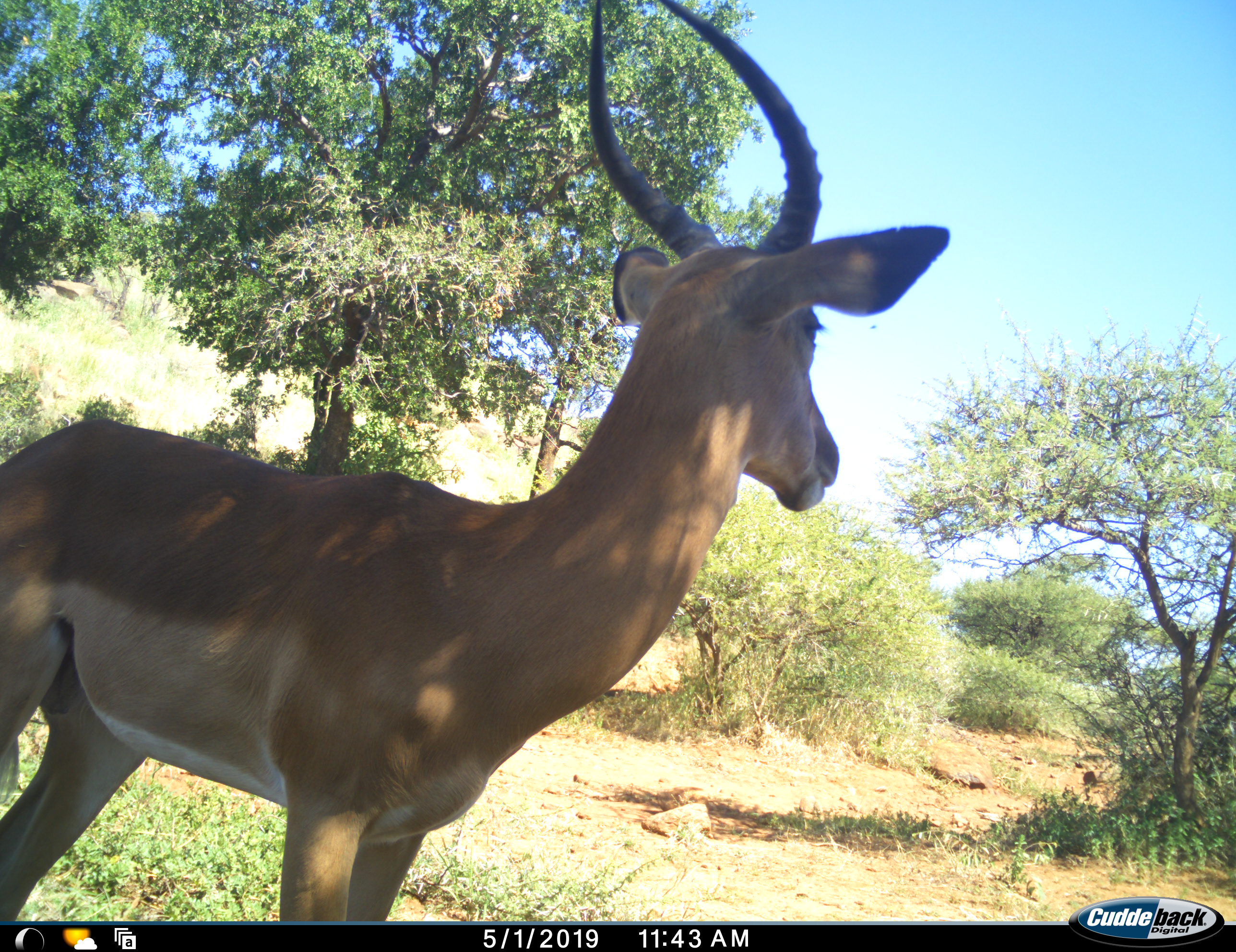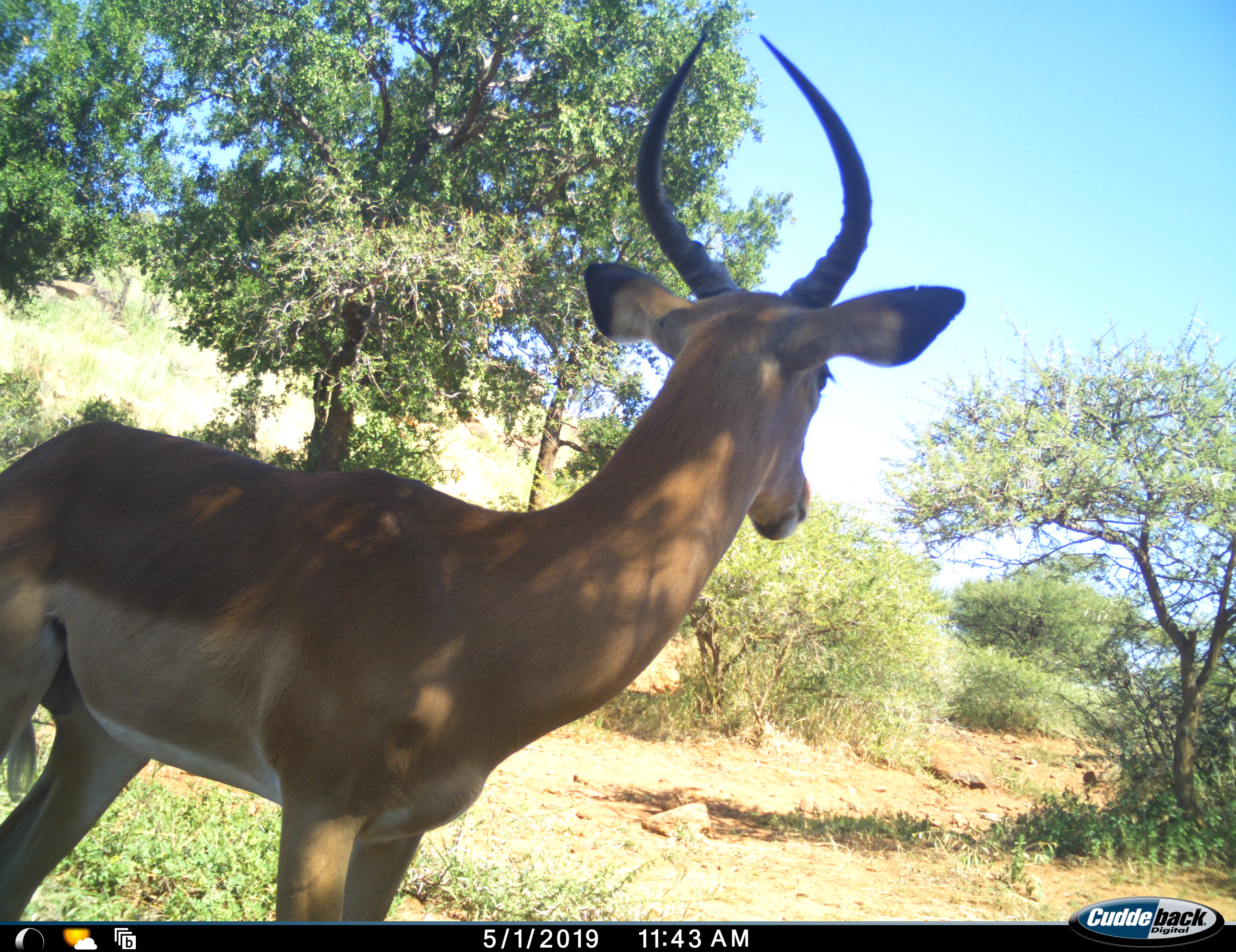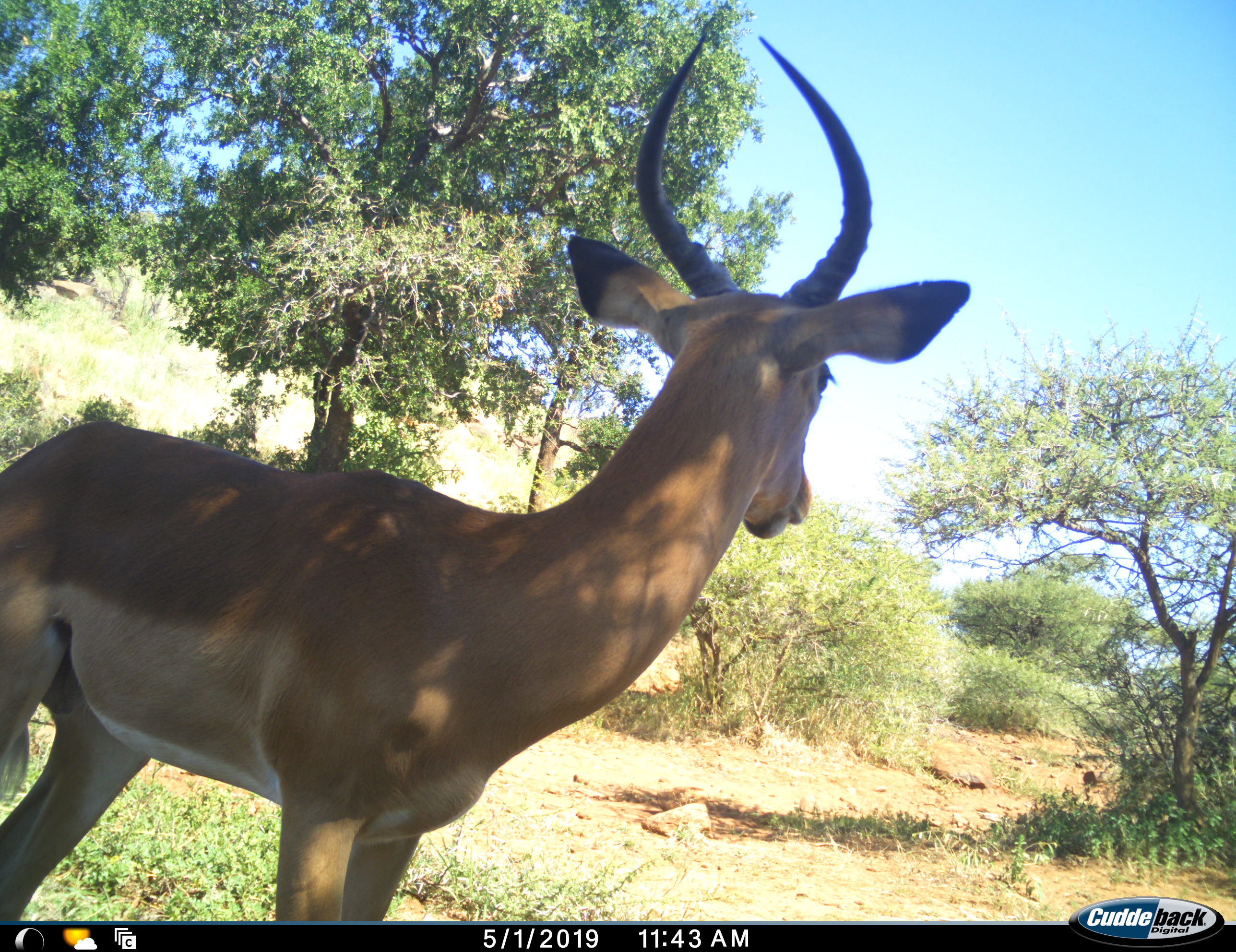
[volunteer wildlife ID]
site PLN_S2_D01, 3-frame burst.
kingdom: Animalia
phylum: Chordata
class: Mammalia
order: Artiodactyla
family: Bovidae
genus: Aepyceros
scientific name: Aepyceros melampus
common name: impala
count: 1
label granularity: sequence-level